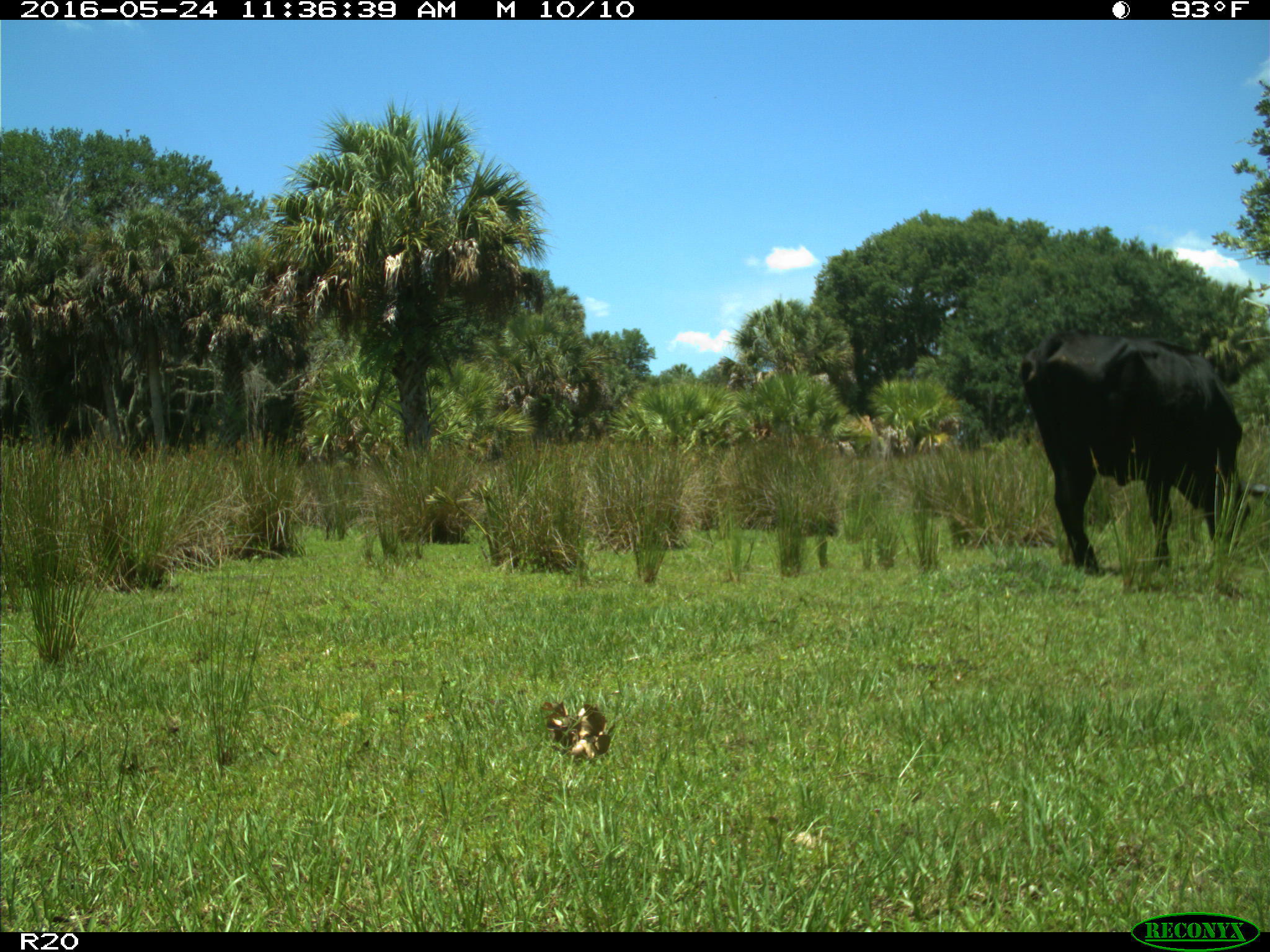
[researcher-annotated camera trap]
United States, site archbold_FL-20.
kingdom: Animalia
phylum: Chordata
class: Mammalia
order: Artiodactyla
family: Bovidae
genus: Bos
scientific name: Bos taurus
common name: domestic cow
Bos taurus (domestic cow).